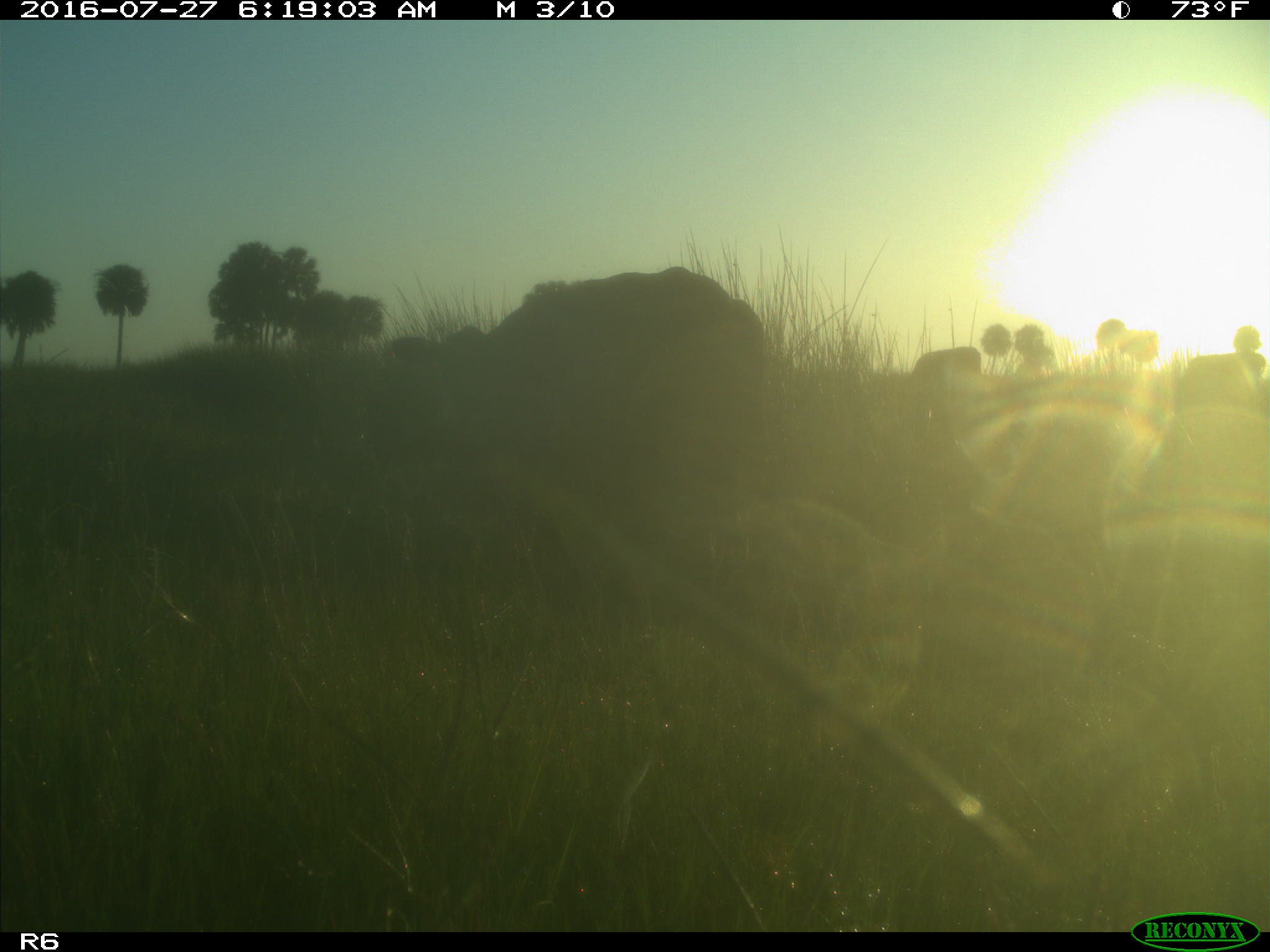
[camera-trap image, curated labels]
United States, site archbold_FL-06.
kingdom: Animalia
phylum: Chordata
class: Mammalia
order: Artiodactyla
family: Bovidae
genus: Bos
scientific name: Bos taurus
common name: domestic cow